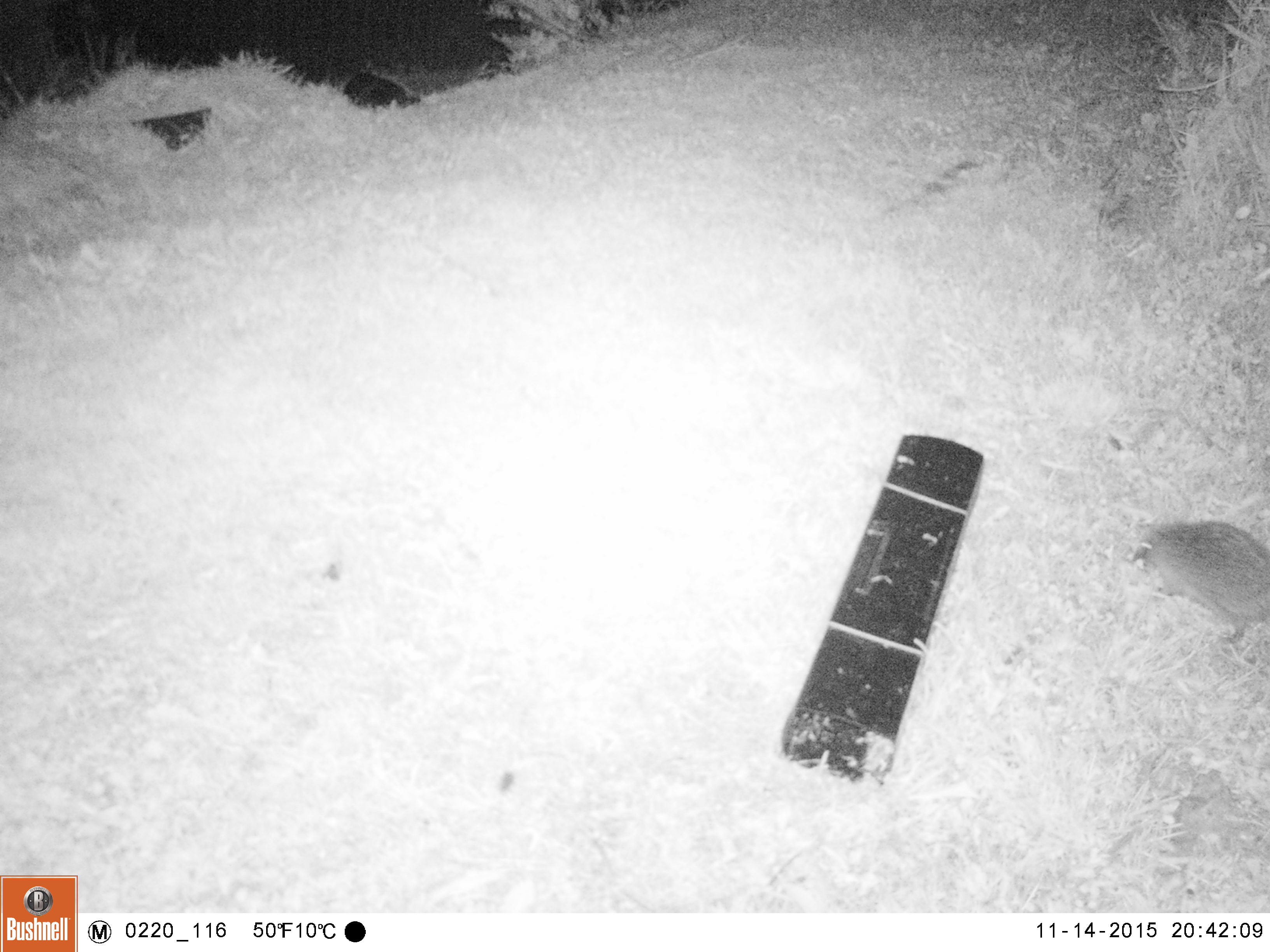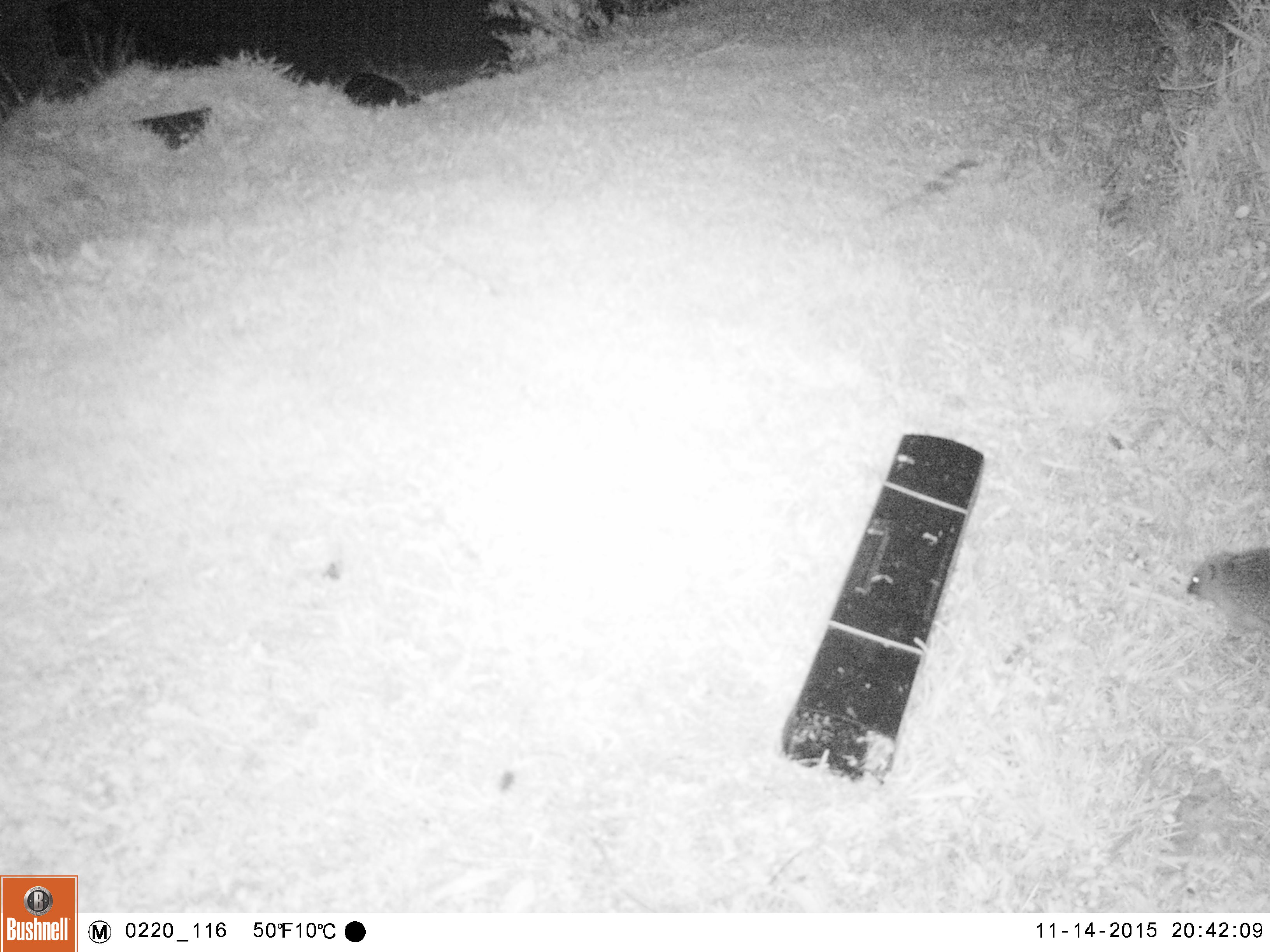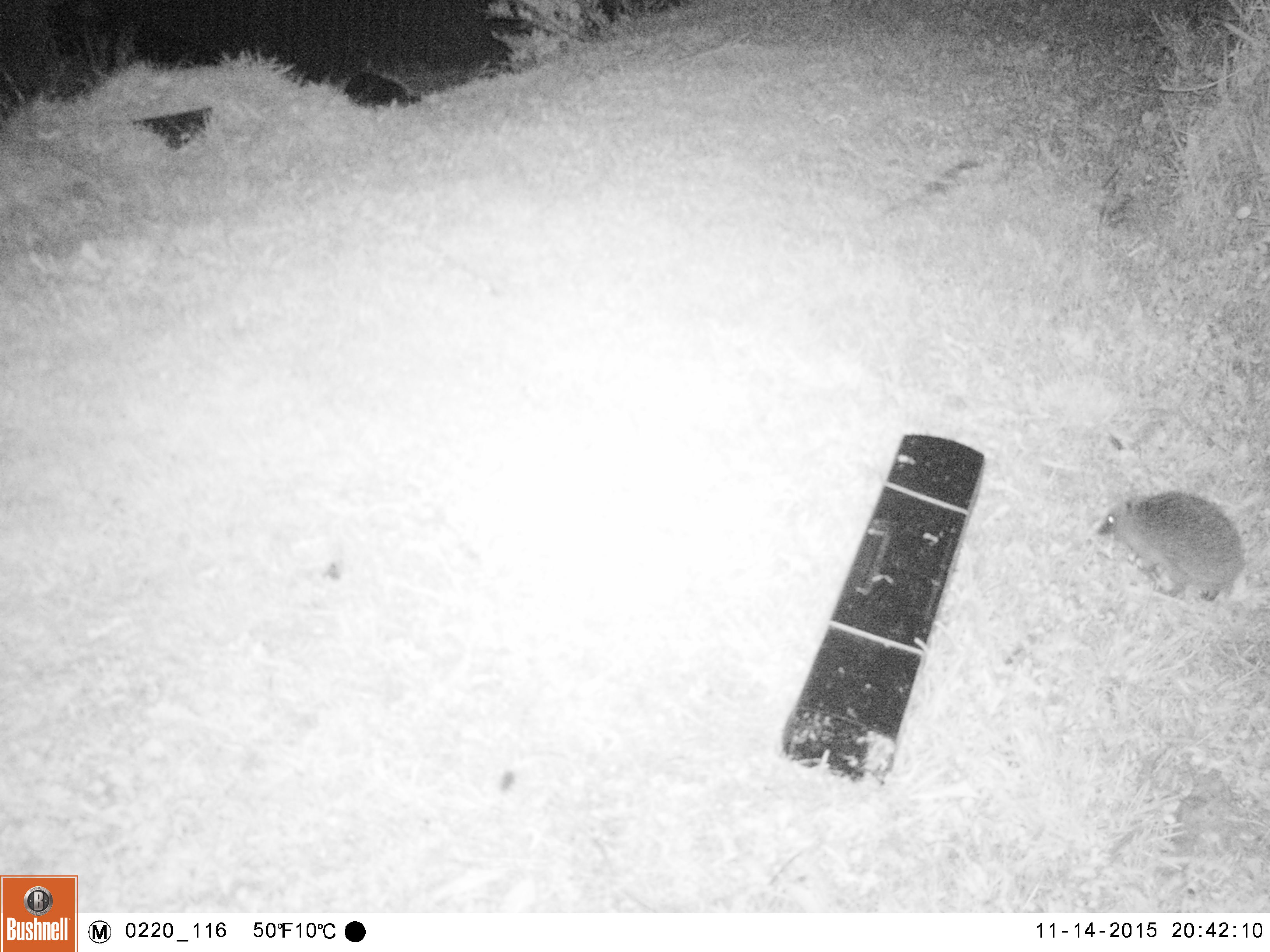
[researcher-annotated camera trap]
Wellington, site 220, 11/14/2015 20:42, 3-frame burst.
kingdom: Animalia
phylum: Chordata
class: Mammalia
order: Eulipotyphla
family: Erinaceidae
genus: Erinaceus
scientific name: Erinaceus europaeus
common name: hedgehog